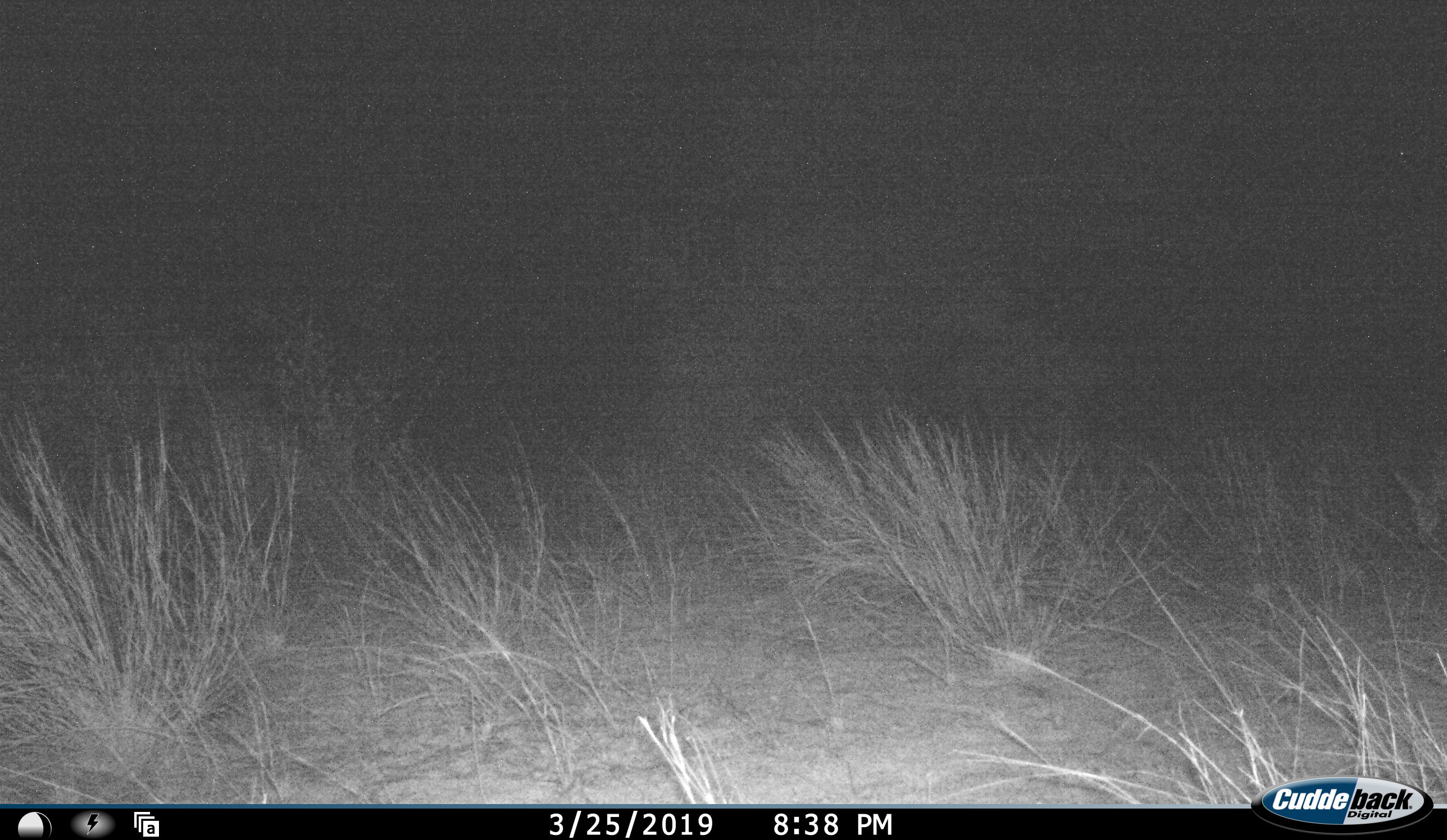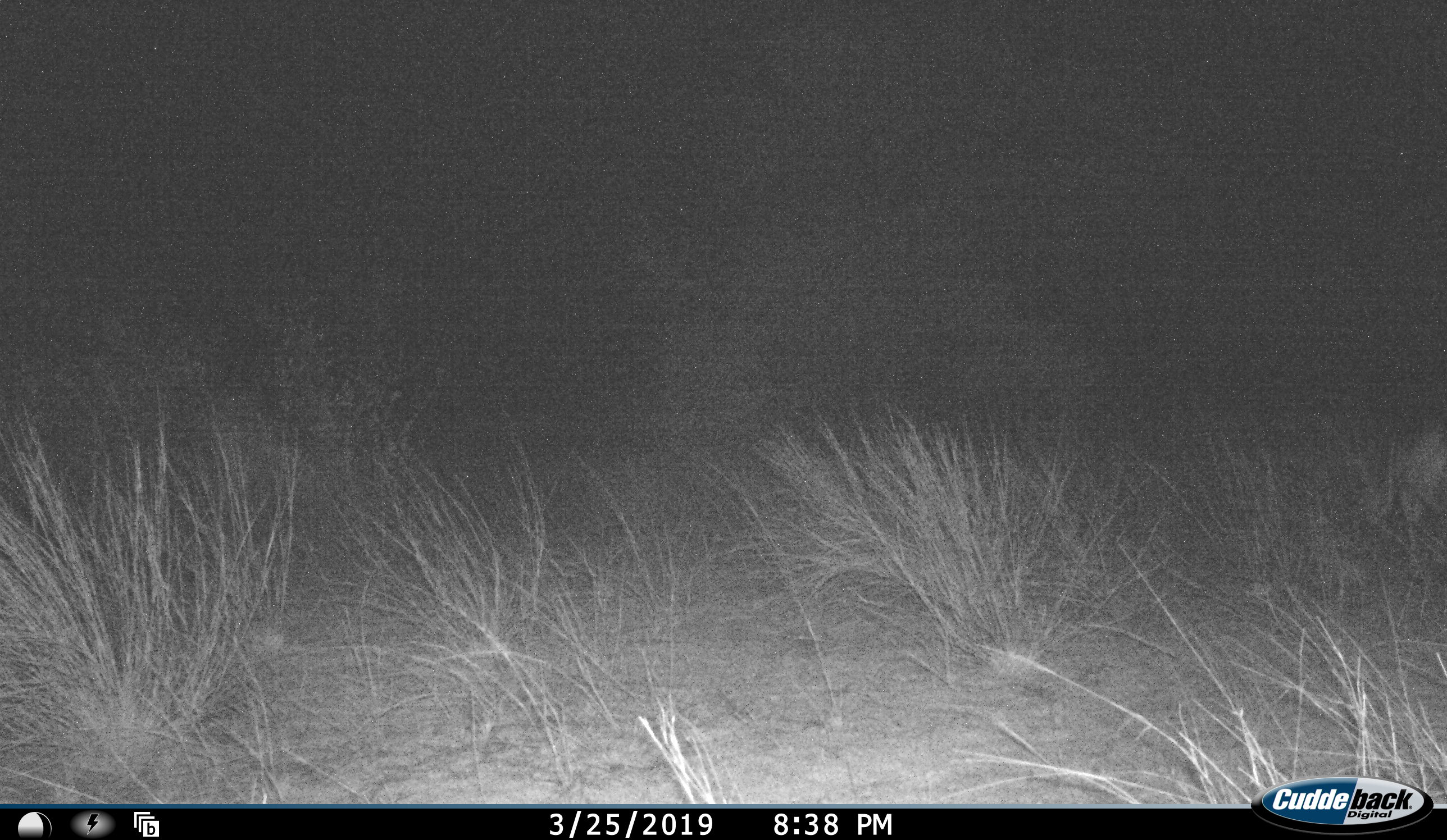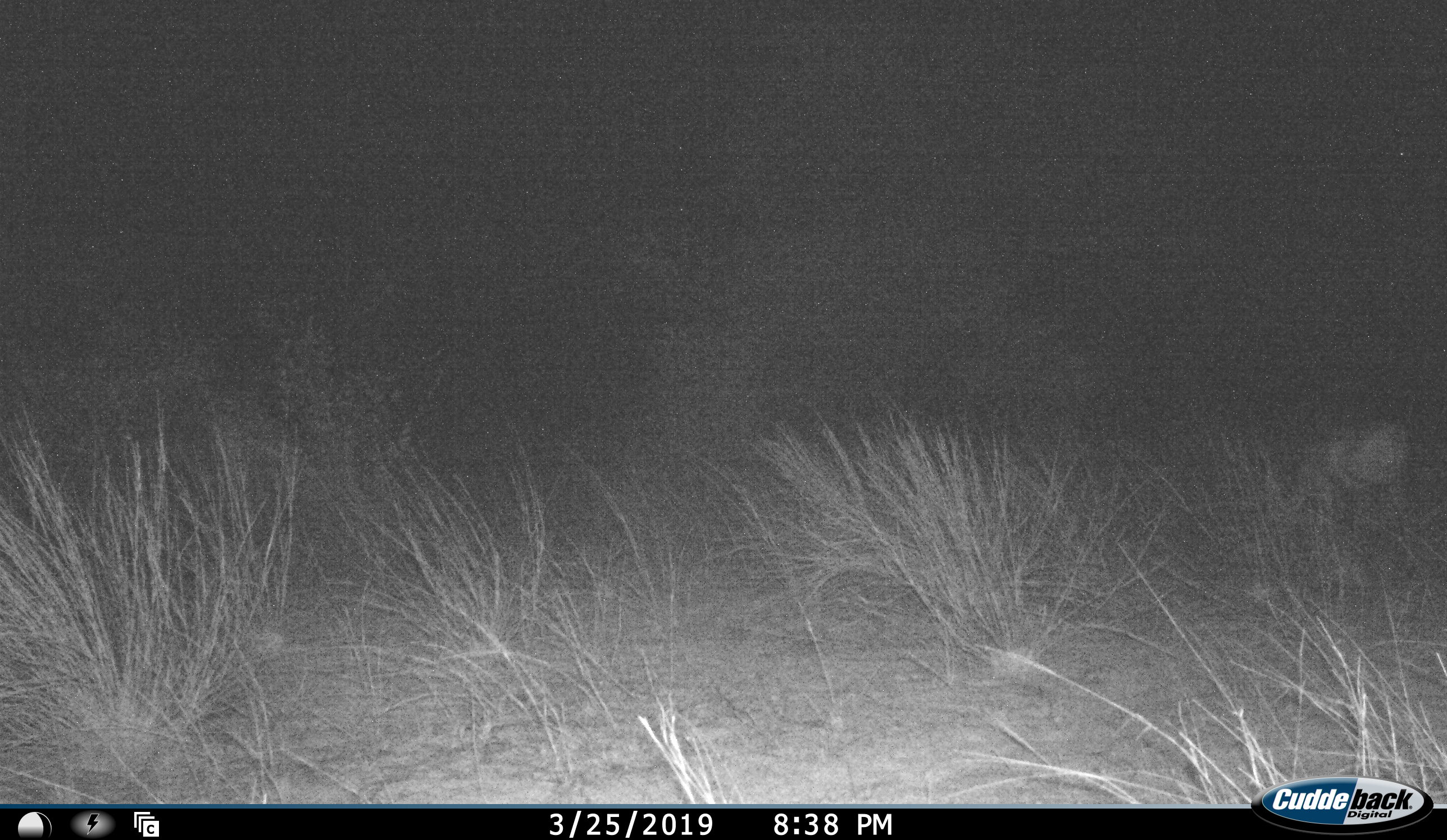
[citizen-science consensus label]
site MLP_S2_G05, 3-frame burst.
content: unidentified animal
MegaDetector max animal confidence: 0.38